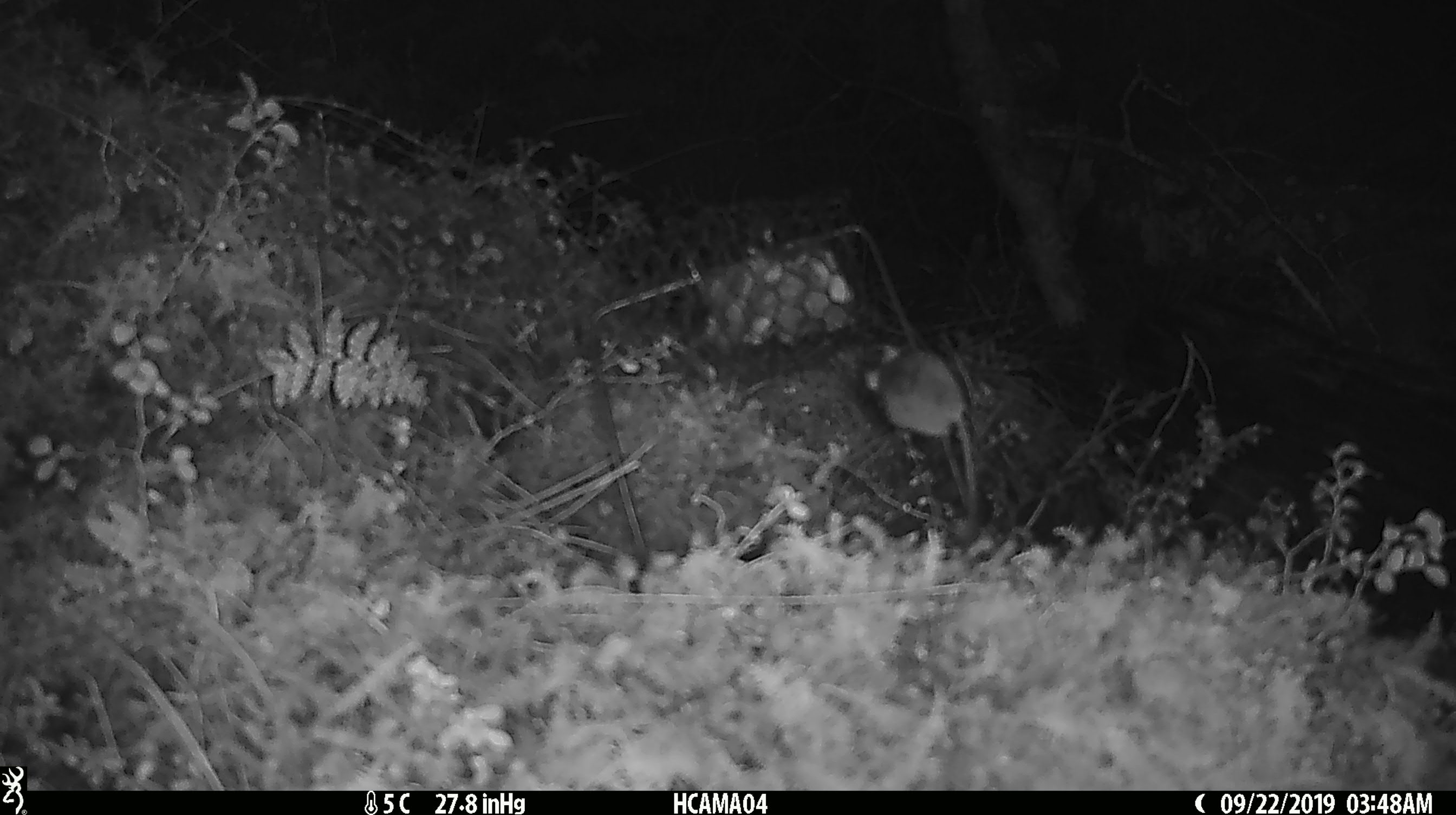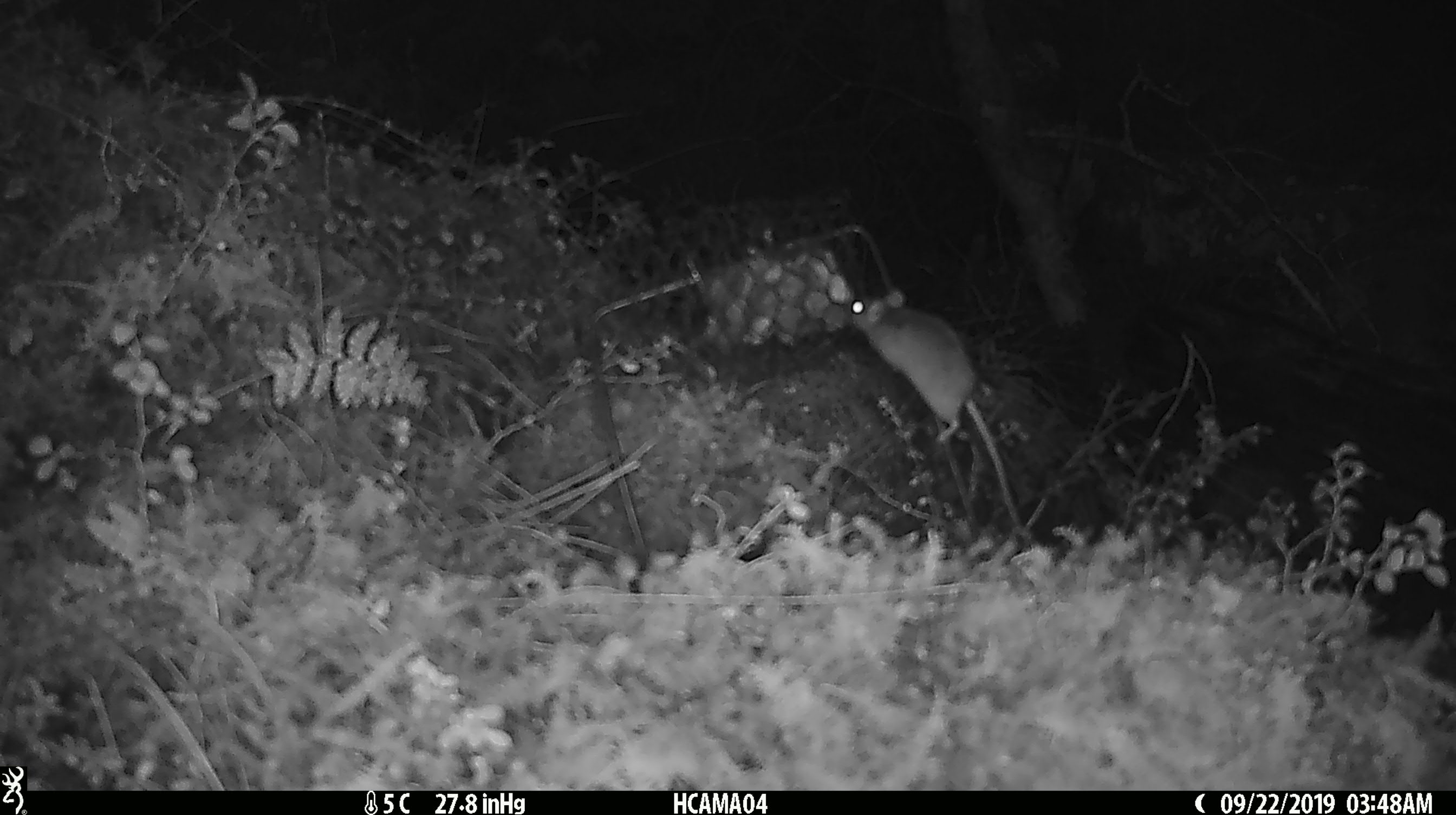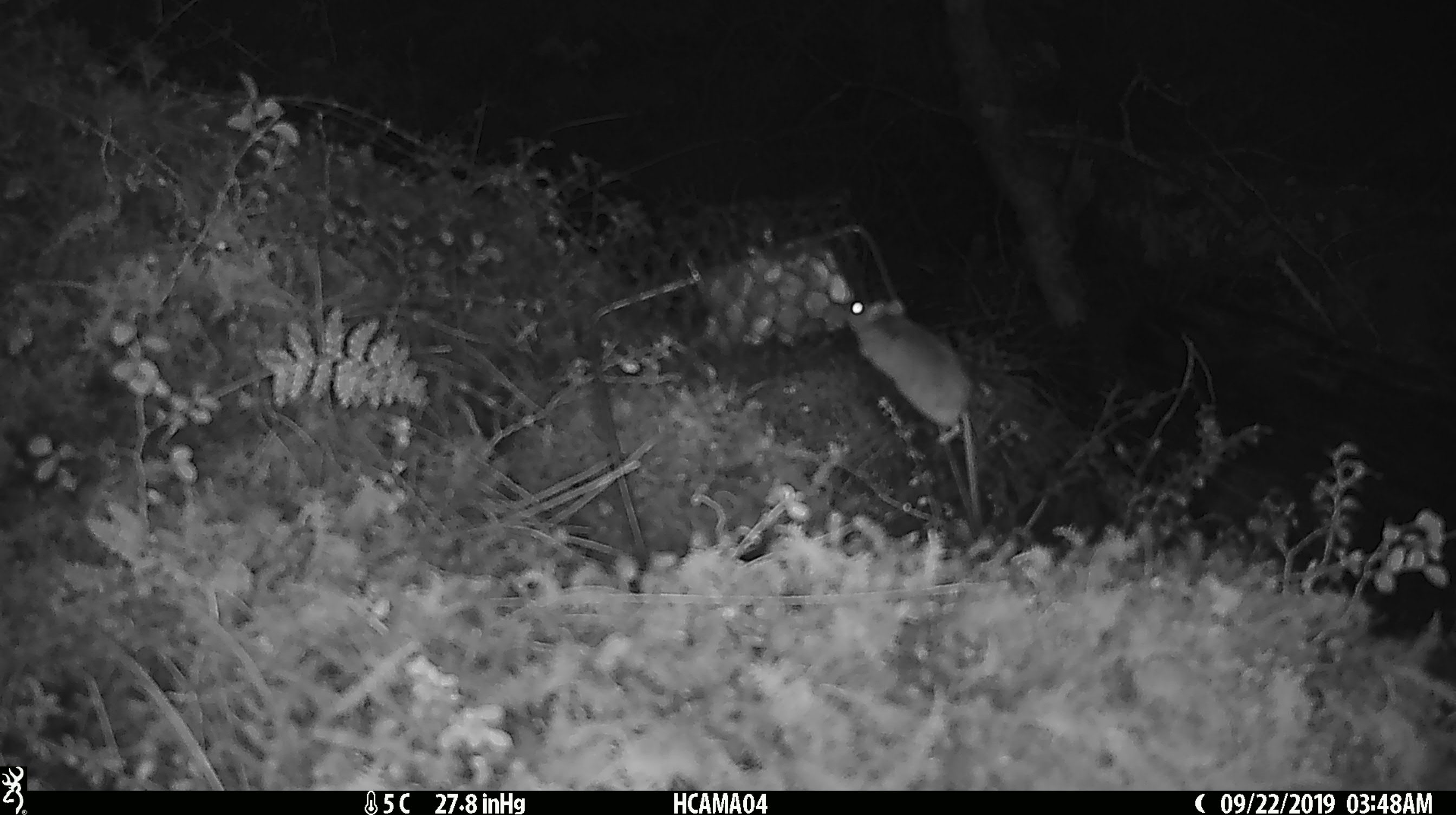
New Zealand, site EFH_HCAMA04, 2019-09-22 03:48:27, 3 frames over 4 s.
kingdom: Animalia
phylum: Chordata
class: Mammalia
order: Rodentia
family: Muridae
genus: Mus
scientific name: Mus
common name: mouse